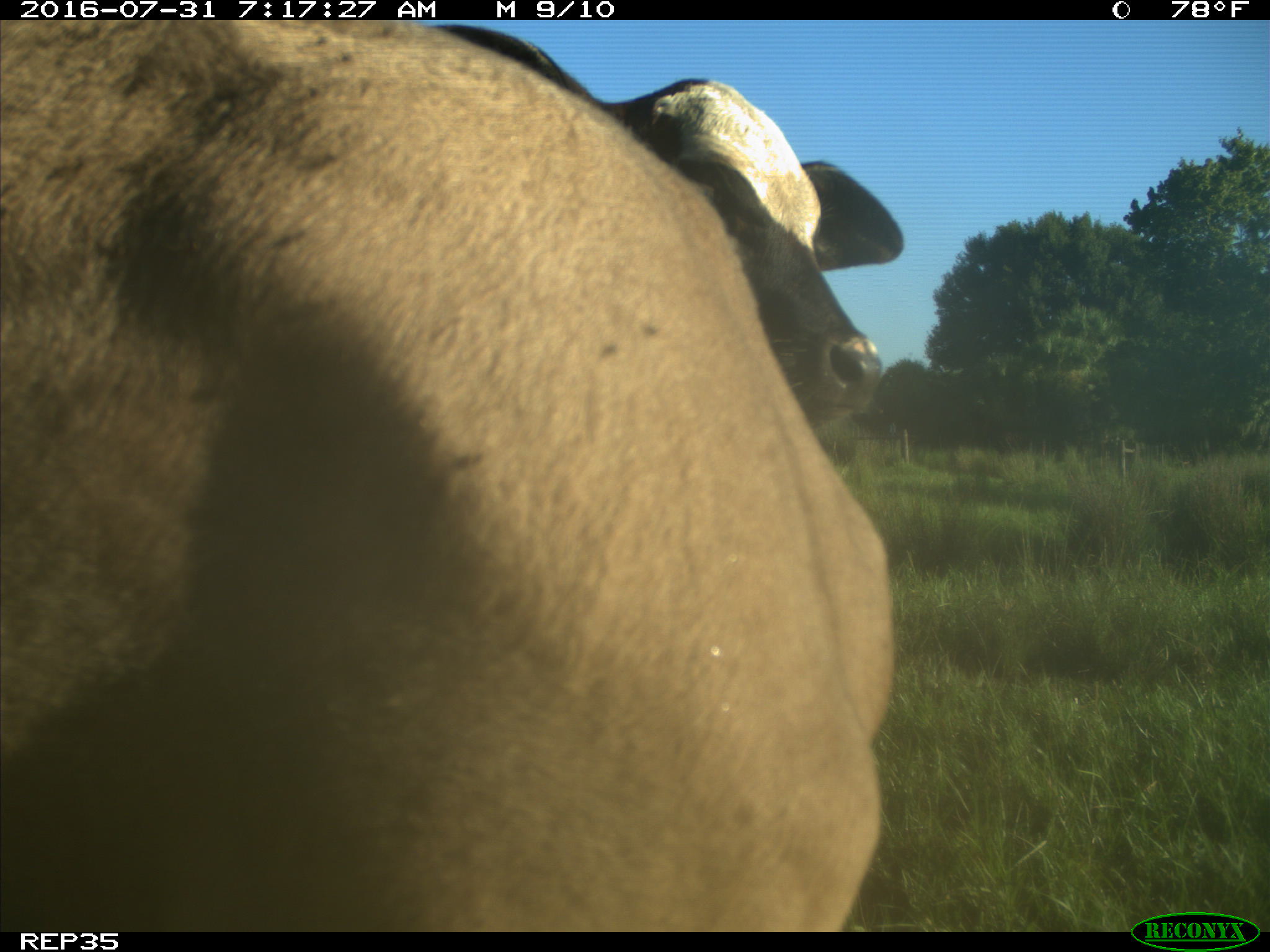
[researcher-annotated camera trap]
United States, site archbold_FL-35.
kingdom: Animalia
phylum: Chordata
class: Mammalia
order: Artiodactyla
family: Bovidae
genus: Bos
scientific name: Bos taurus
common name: domestic cow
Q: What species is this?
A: Bos taurus (domestic cow).